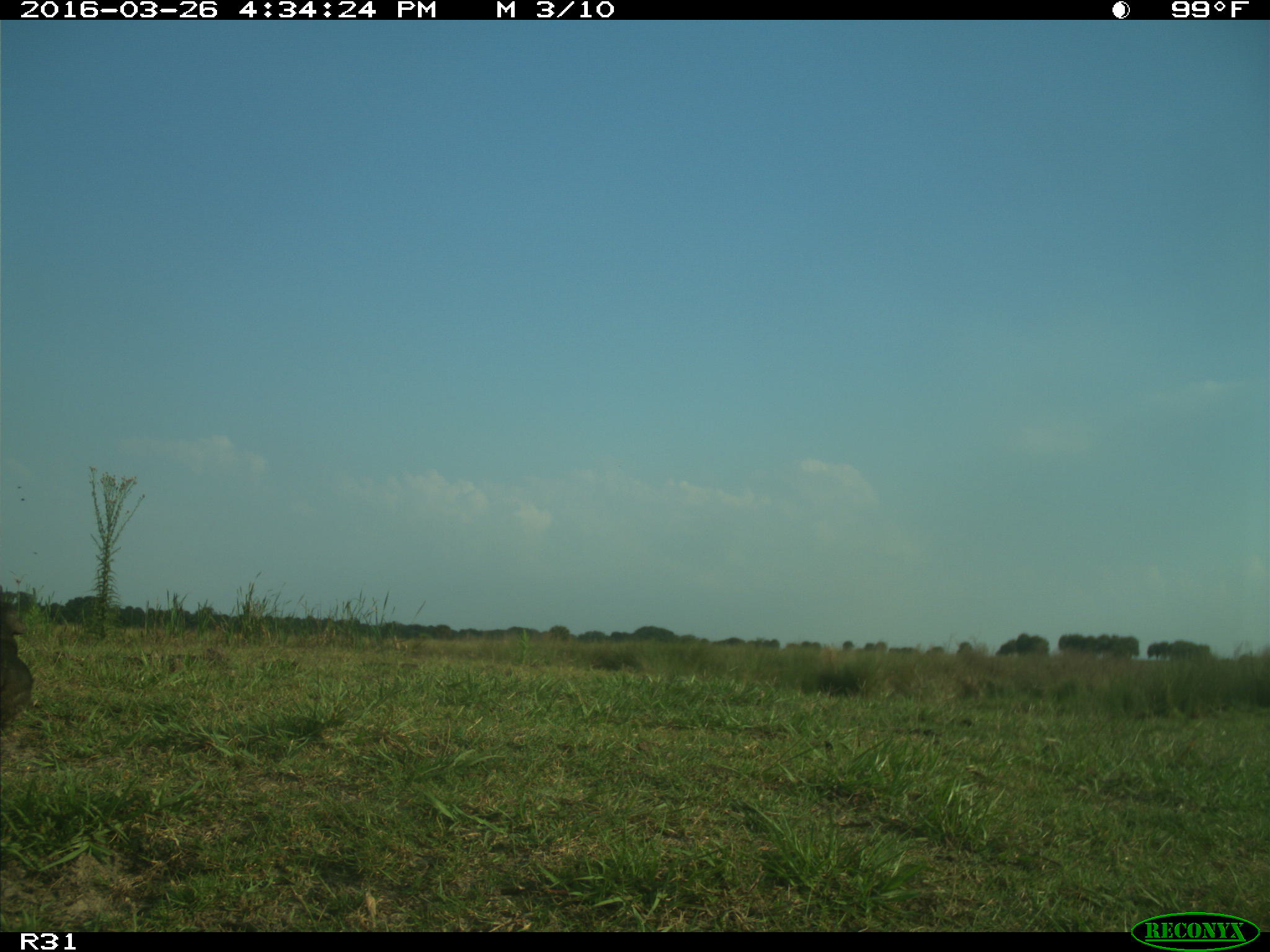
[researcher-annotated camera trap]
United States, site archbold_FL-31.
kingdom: Animalia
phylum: Chordata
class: Mammalia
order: Artiodactyla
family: Bovidae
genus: Bos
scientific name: Bos taurus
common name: domestic cow